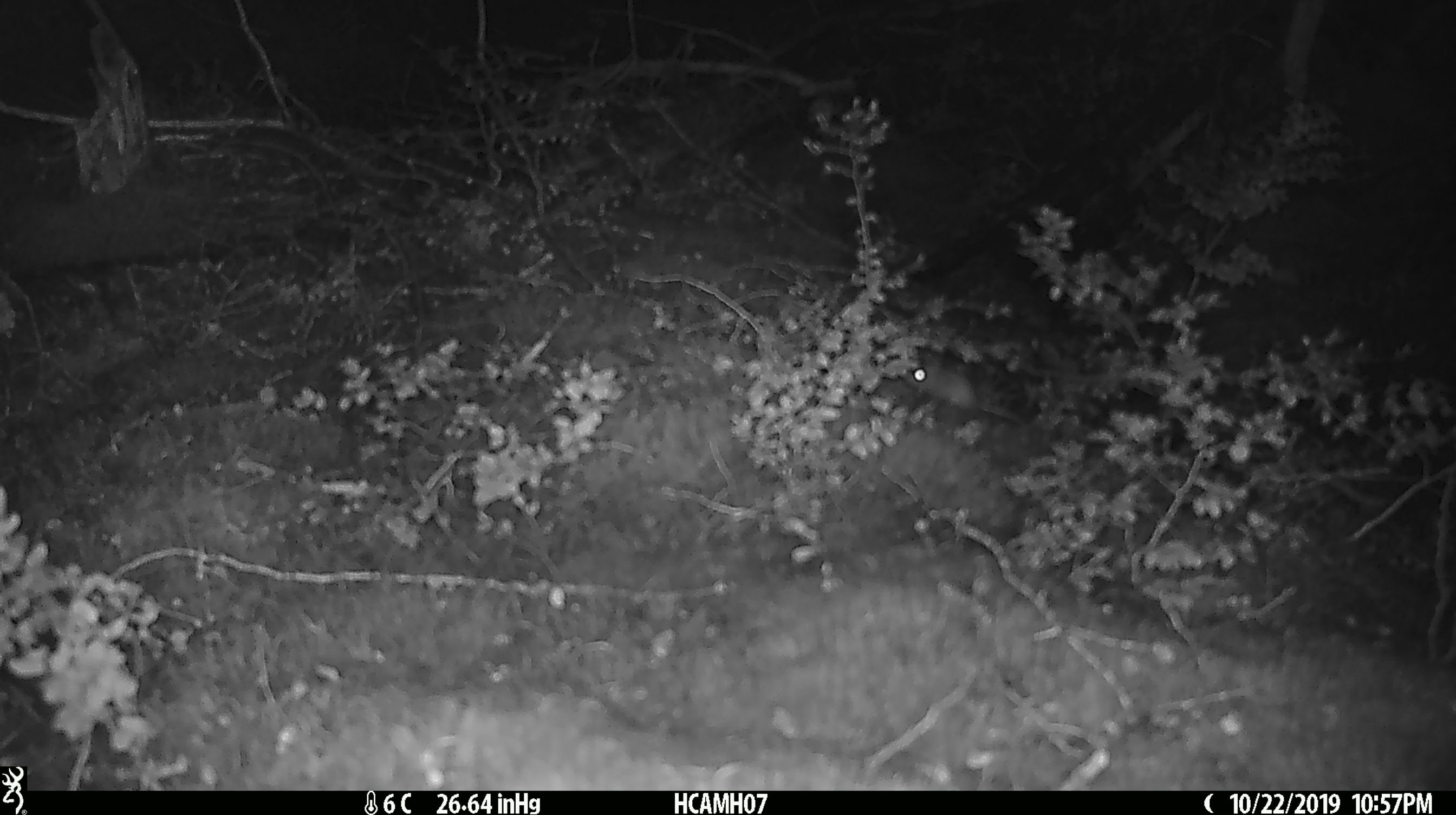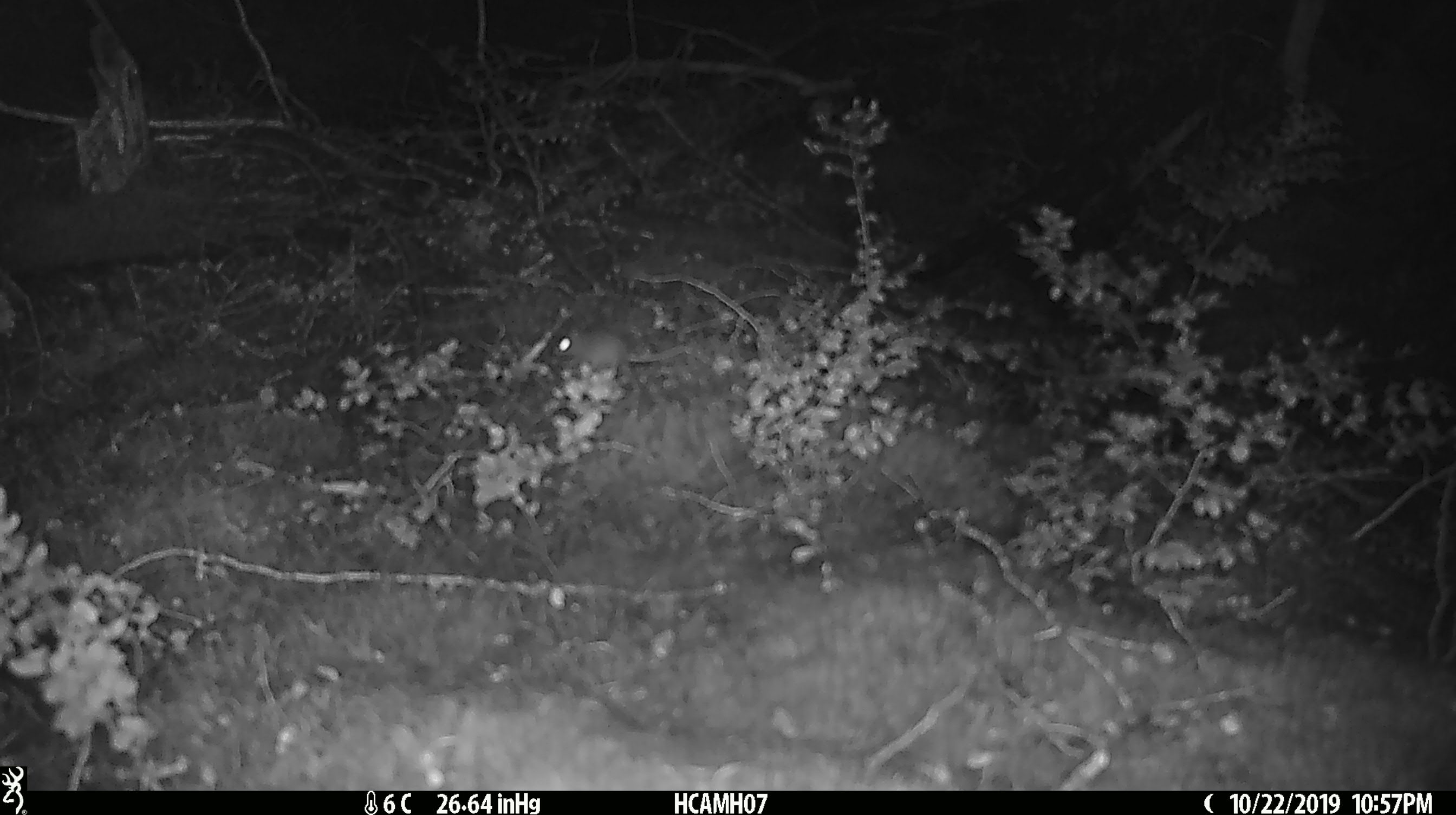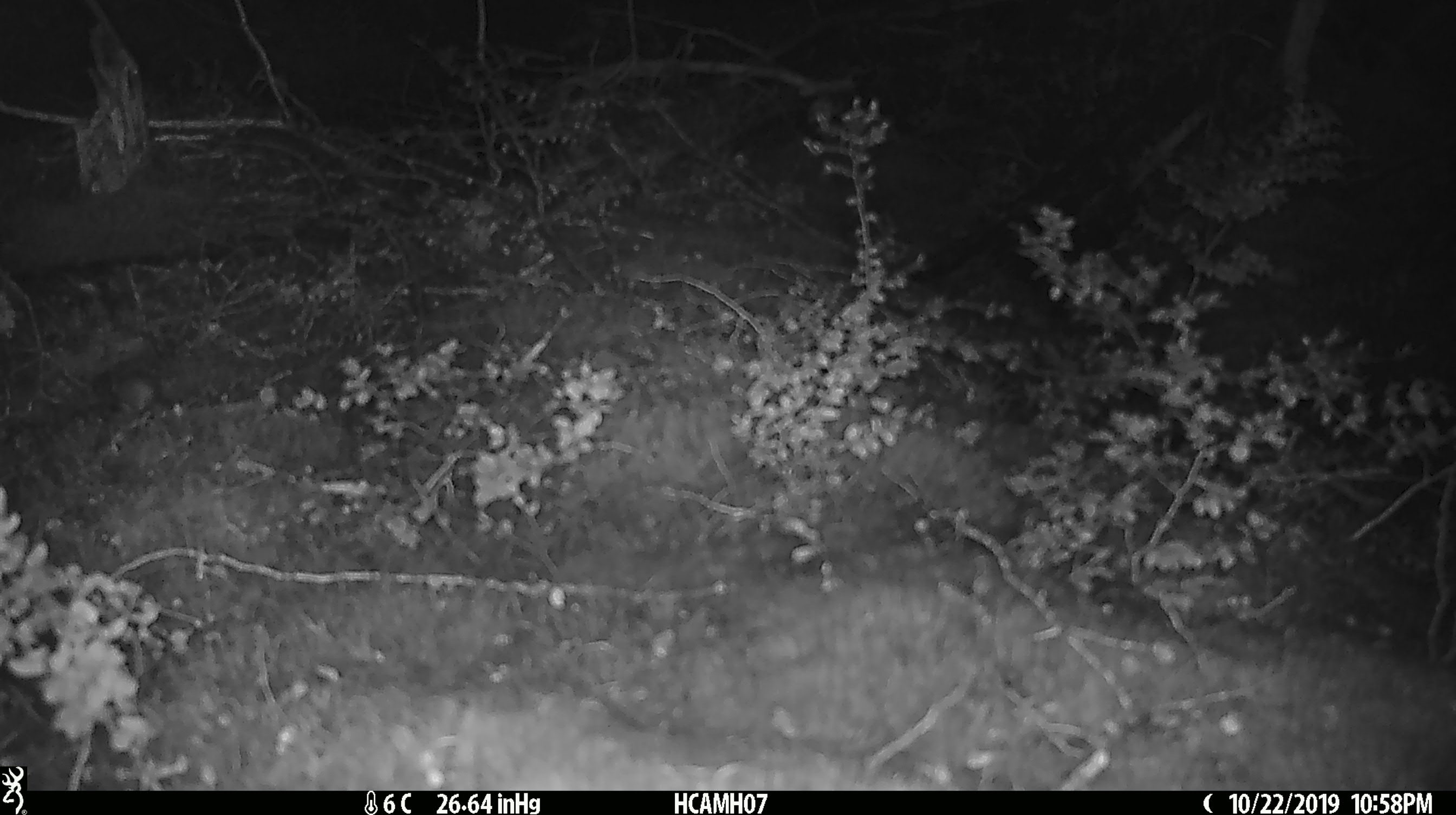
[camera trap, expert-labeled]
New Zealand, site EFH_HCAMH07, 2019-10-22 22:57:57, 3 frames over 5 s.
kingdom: Animalia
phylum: Chordata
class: Mammalia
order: Rodentia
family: Muridae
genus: Mus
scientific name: Mus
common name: mouse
Mouse (Mus).